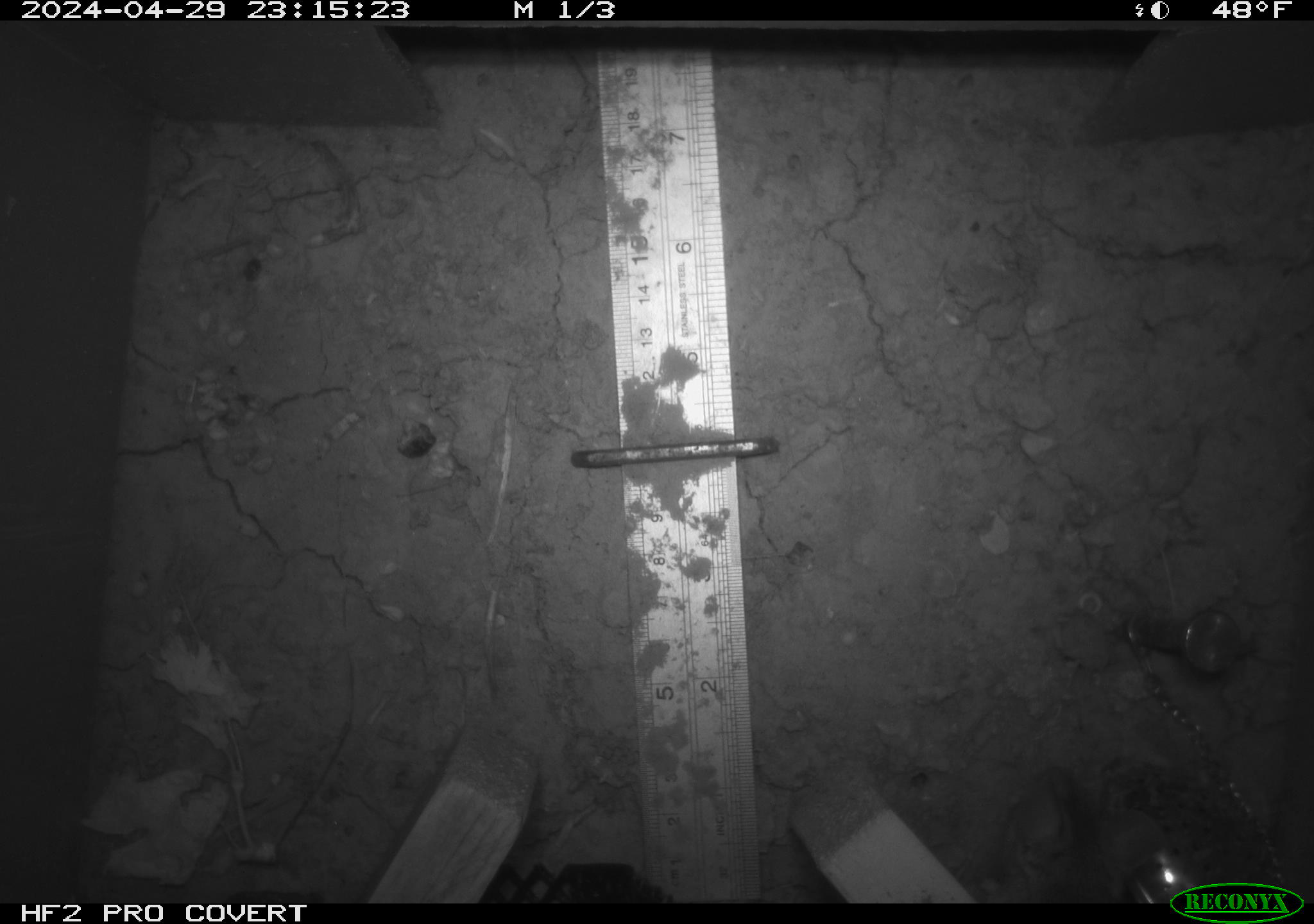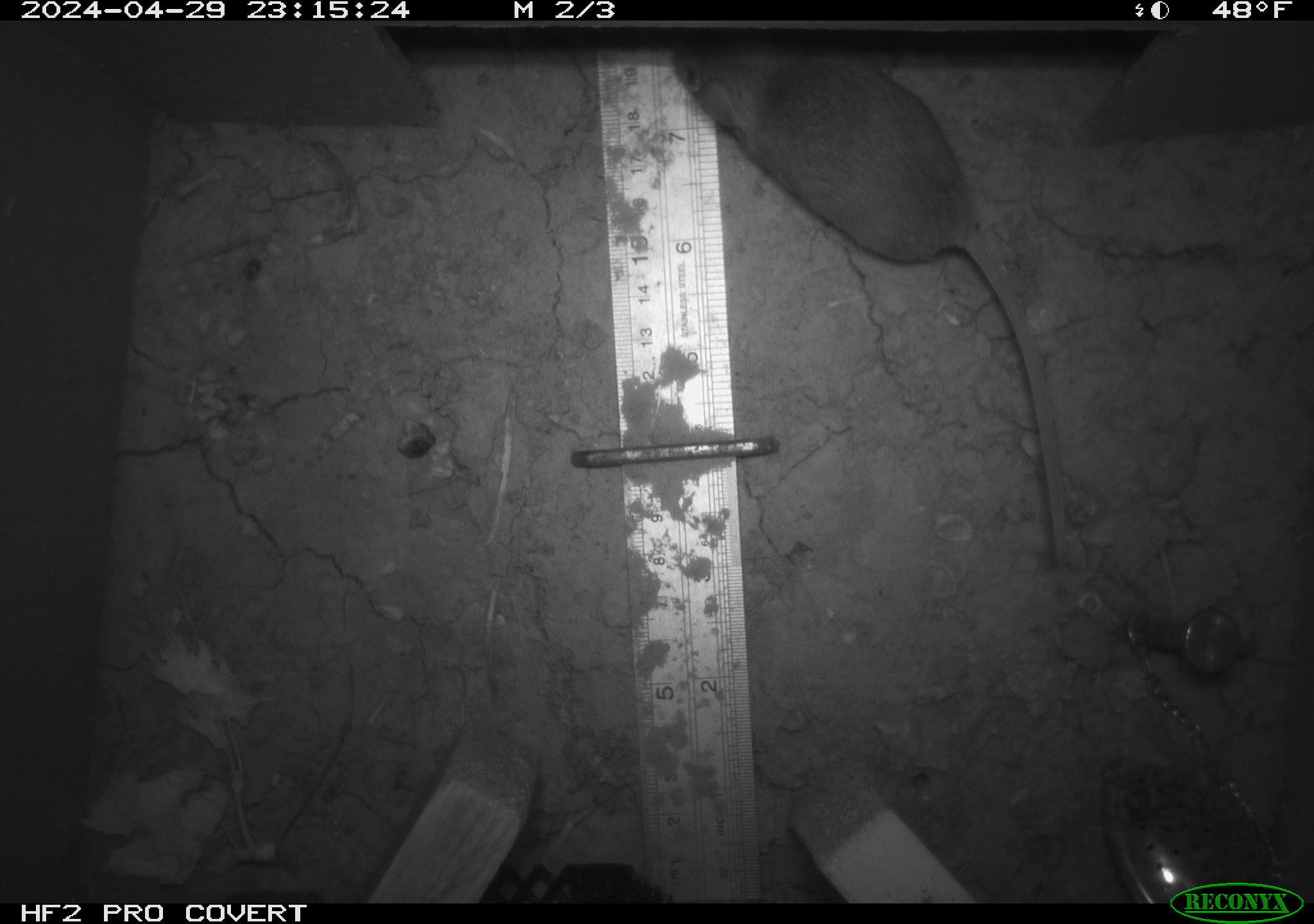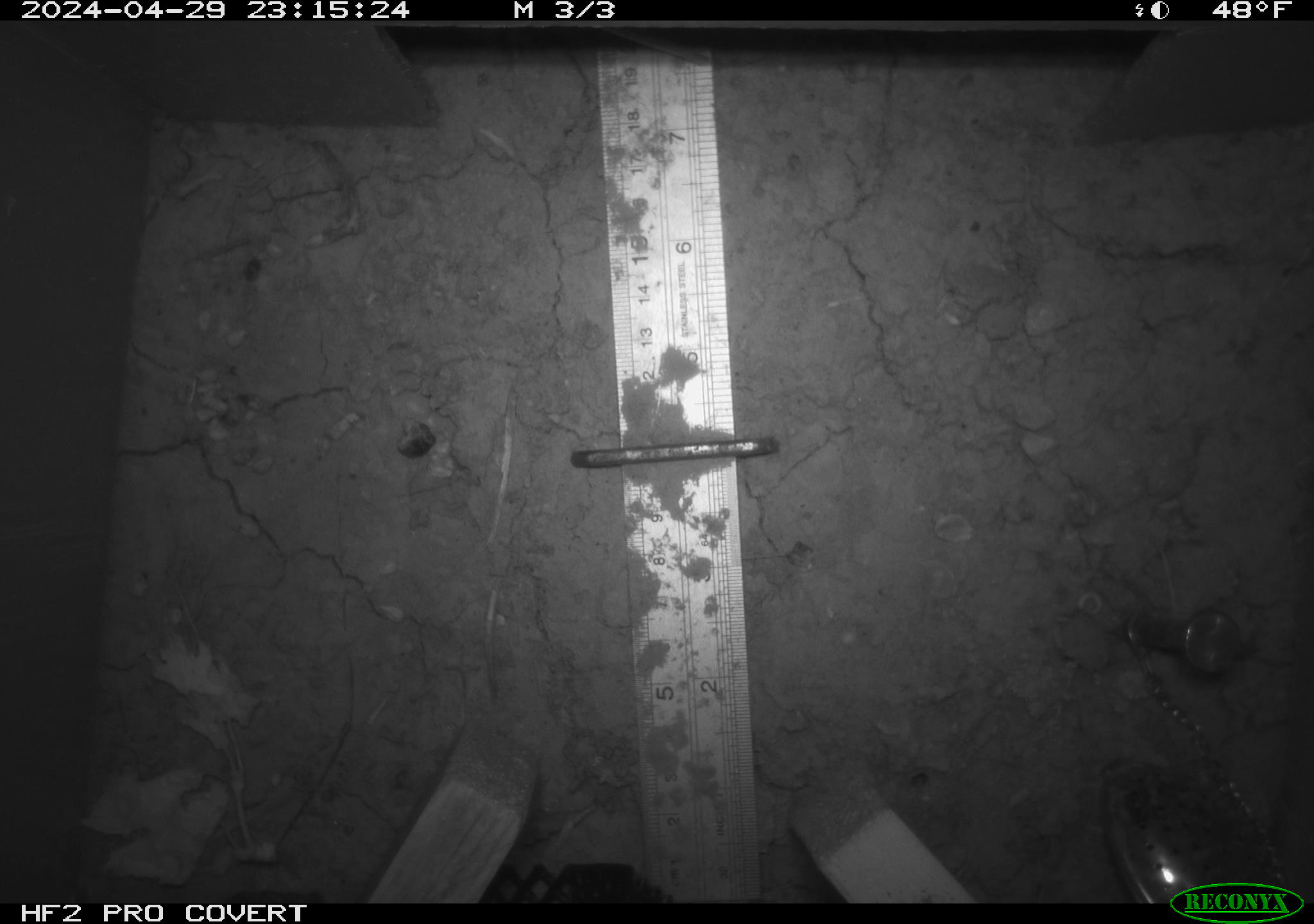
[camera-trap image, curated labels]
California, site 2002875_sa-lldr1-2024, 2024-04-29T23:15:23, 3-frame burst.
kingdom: Animalia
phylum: Chordata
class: Mammalia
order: Rodentia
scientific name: Rodentia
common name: rodent